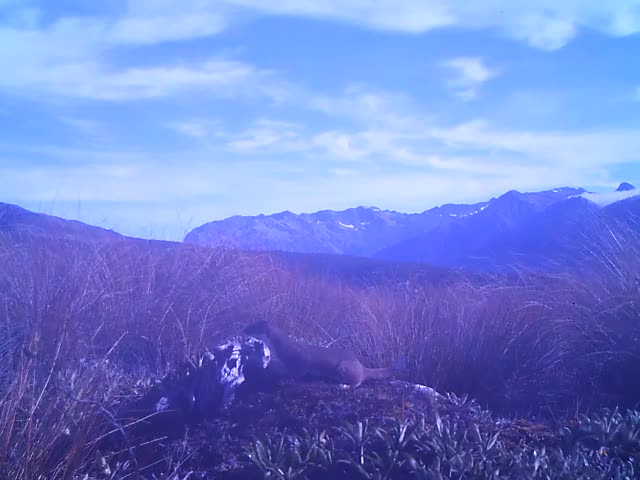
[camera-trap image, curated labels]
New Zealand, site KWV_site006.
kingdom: Animalia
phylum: Chordata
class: Mammalia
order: Carnivora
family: Mustelidae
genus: Mustela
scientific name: Mustela erminea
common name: stoat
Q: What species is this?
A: Stoat (Mustela erminea).